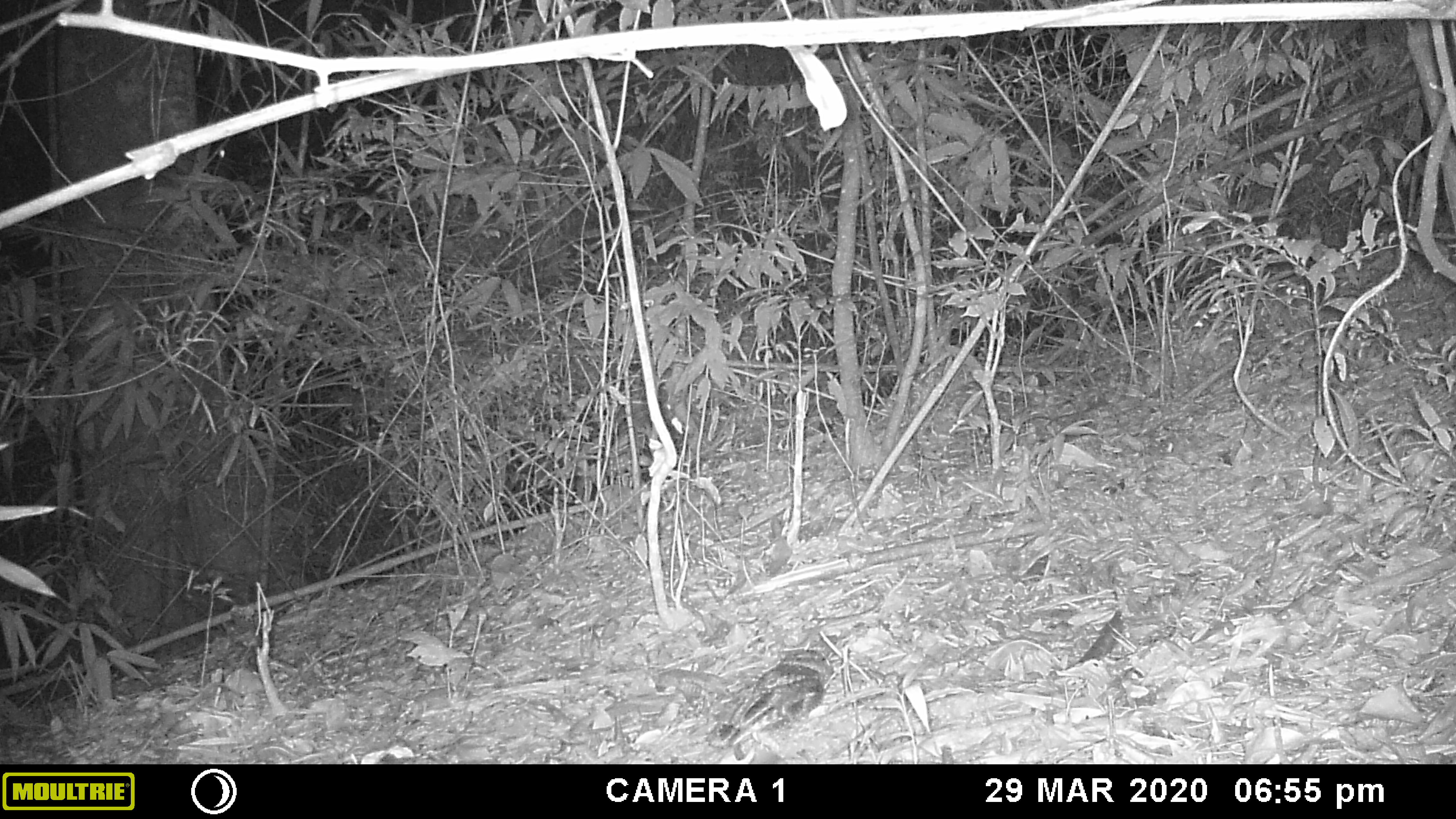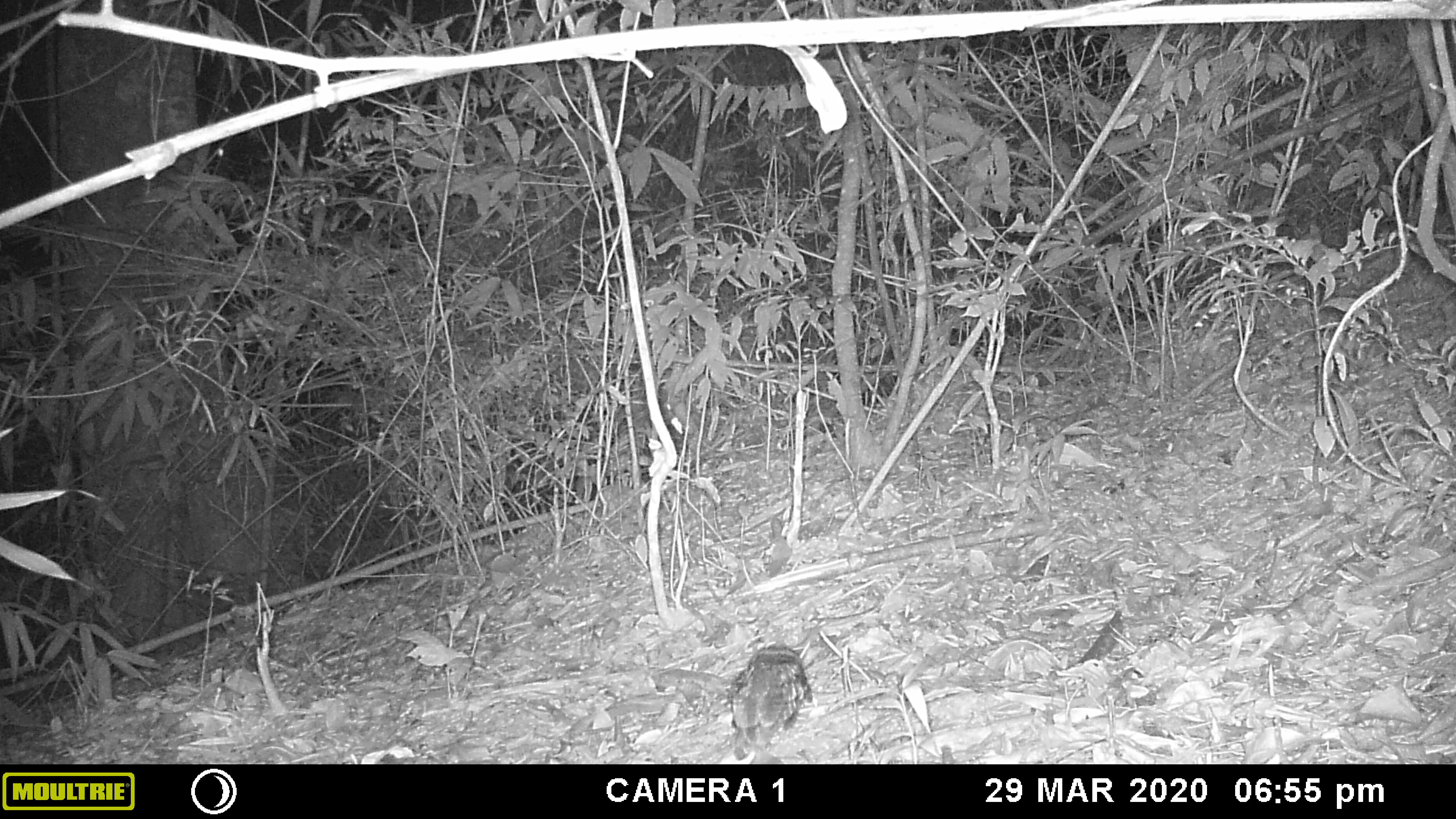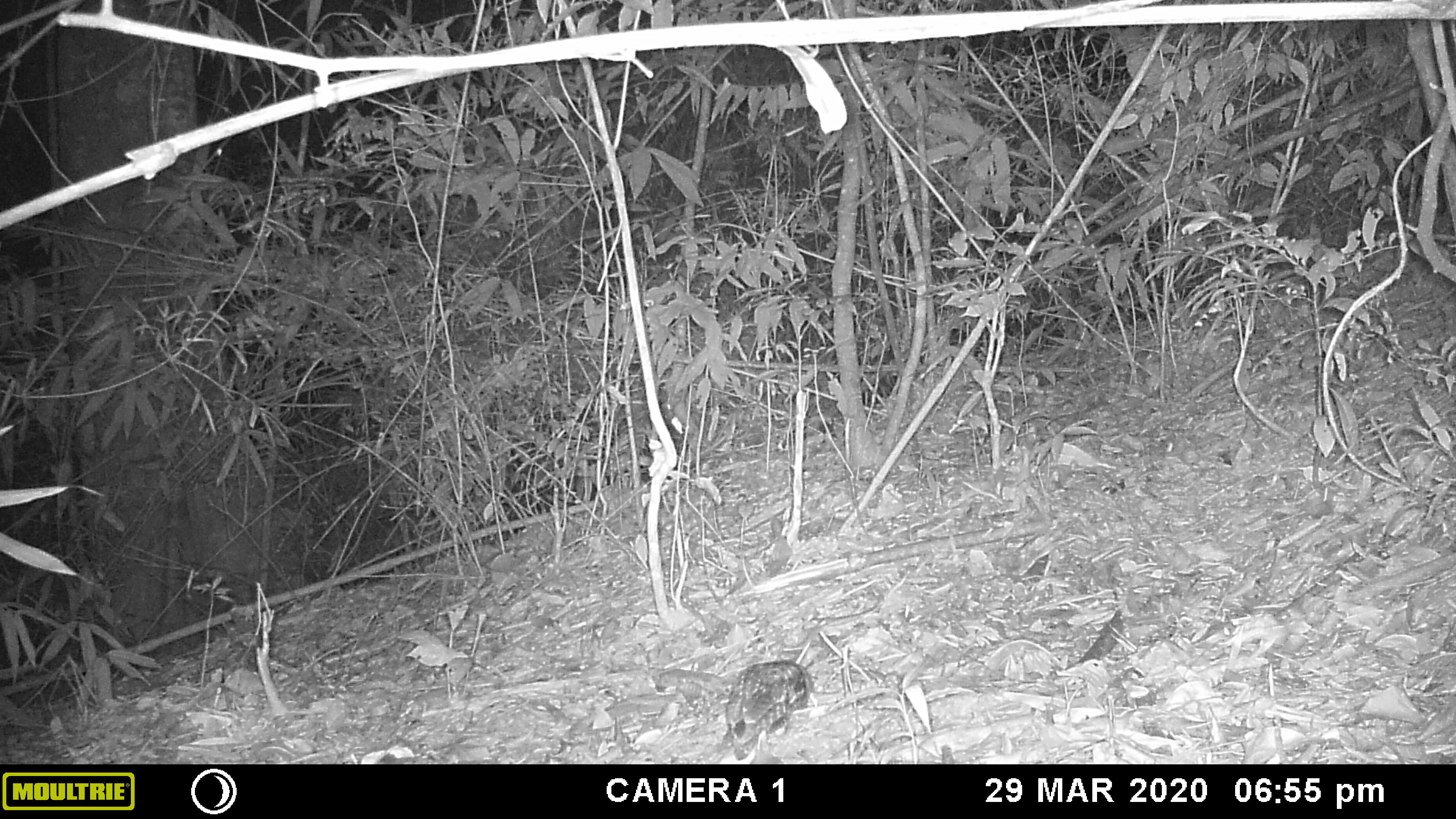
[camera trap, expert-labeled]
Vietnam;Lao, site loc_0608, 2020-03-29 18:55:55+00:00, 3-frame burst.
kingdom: Animalia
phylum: Chordata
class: Aves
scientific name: Aves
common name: bird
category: unidentified bird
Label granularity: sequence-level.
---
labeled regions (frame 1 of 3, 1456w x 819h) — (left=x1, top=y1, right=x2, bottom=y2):
unidentified bird: (left=702, top=647, right=832, bottom=760)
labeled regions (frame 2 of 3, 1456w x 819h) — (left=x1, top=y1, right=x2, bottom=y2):
unidentified bird: (left=725, top=639, right=812, bottom=764)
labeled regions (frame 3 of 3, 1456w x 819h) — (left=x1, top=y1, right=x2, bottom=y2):
unidentified bird: (left=722, top=657, right=814, bottom=764)